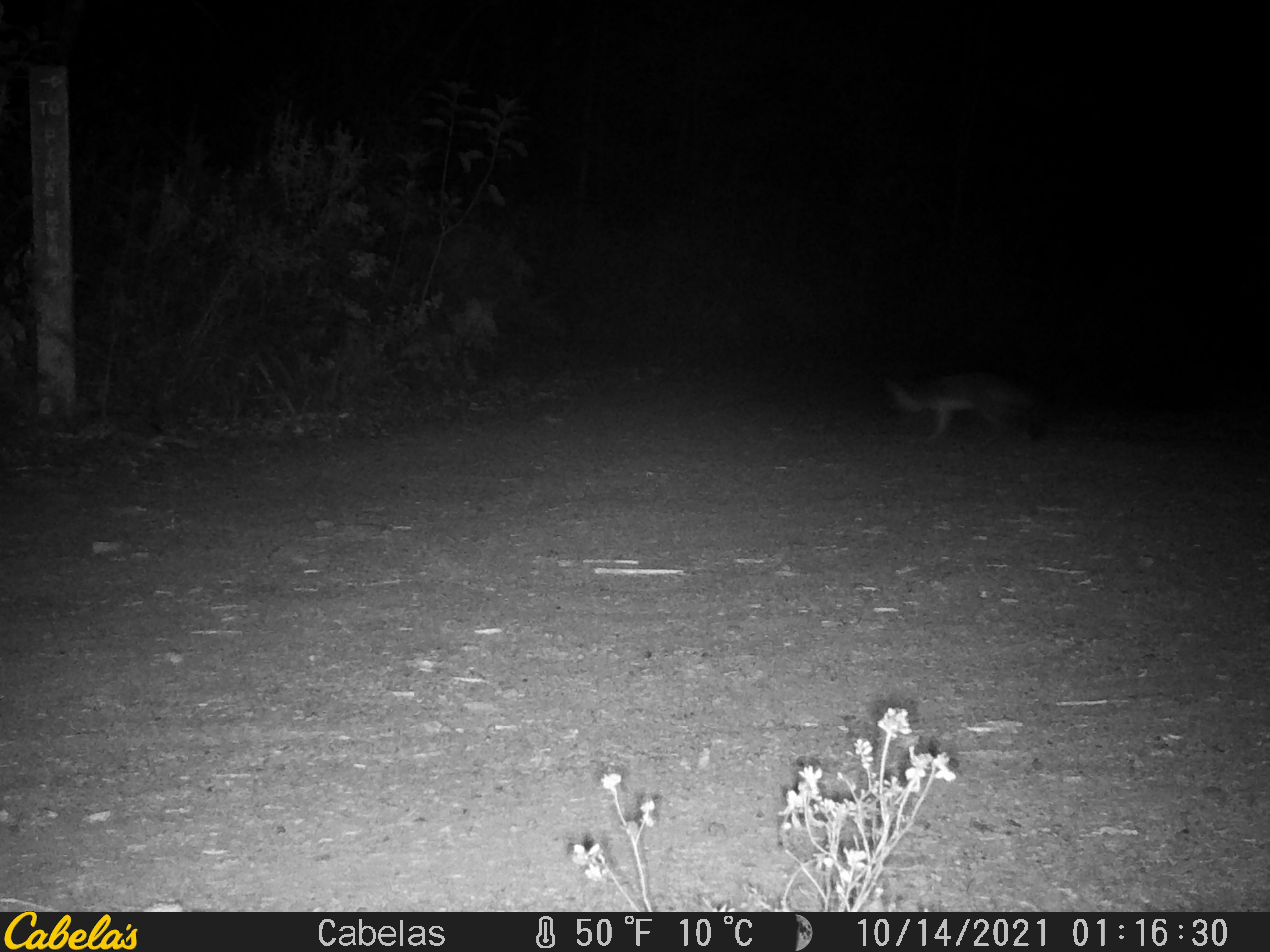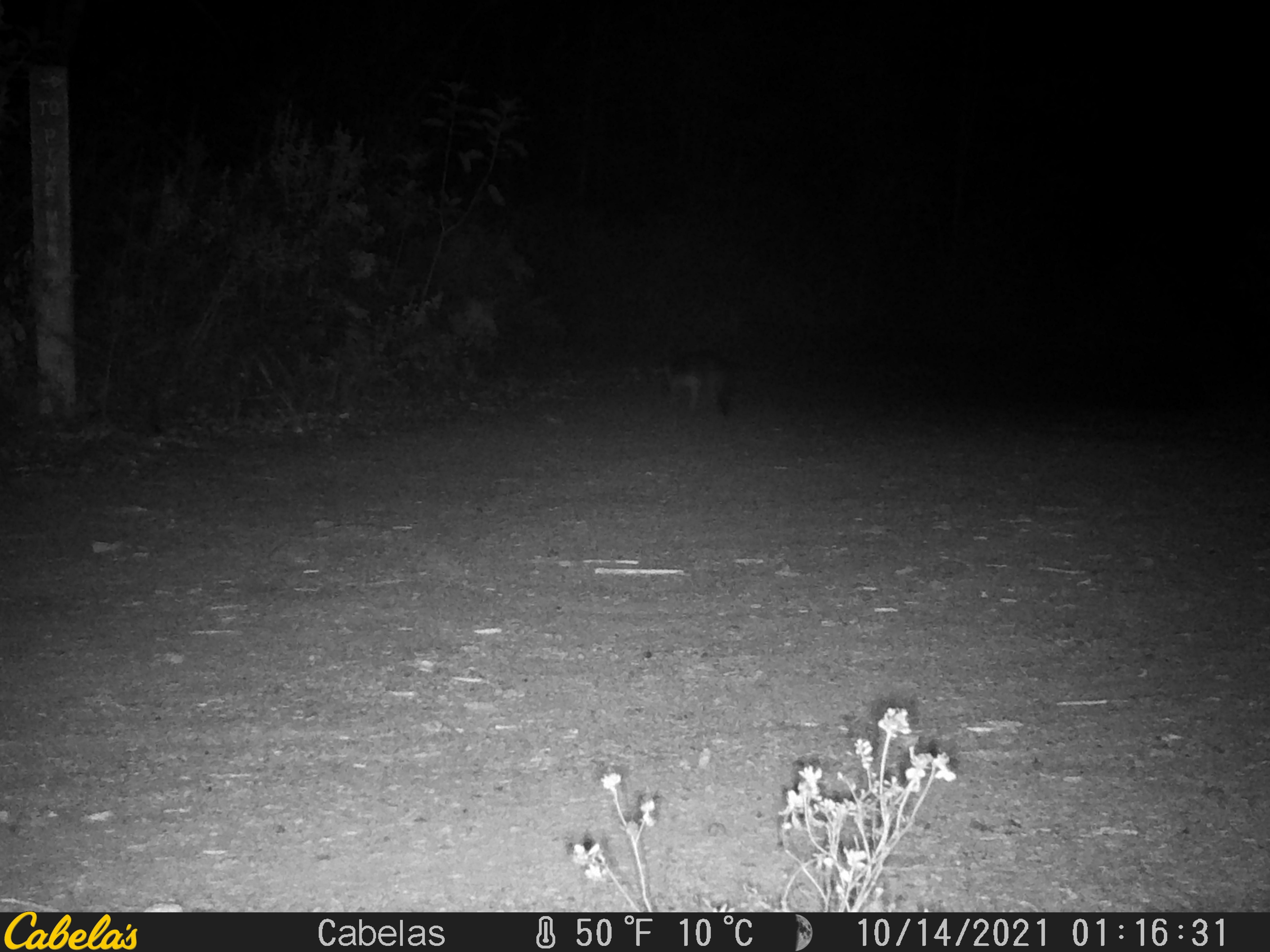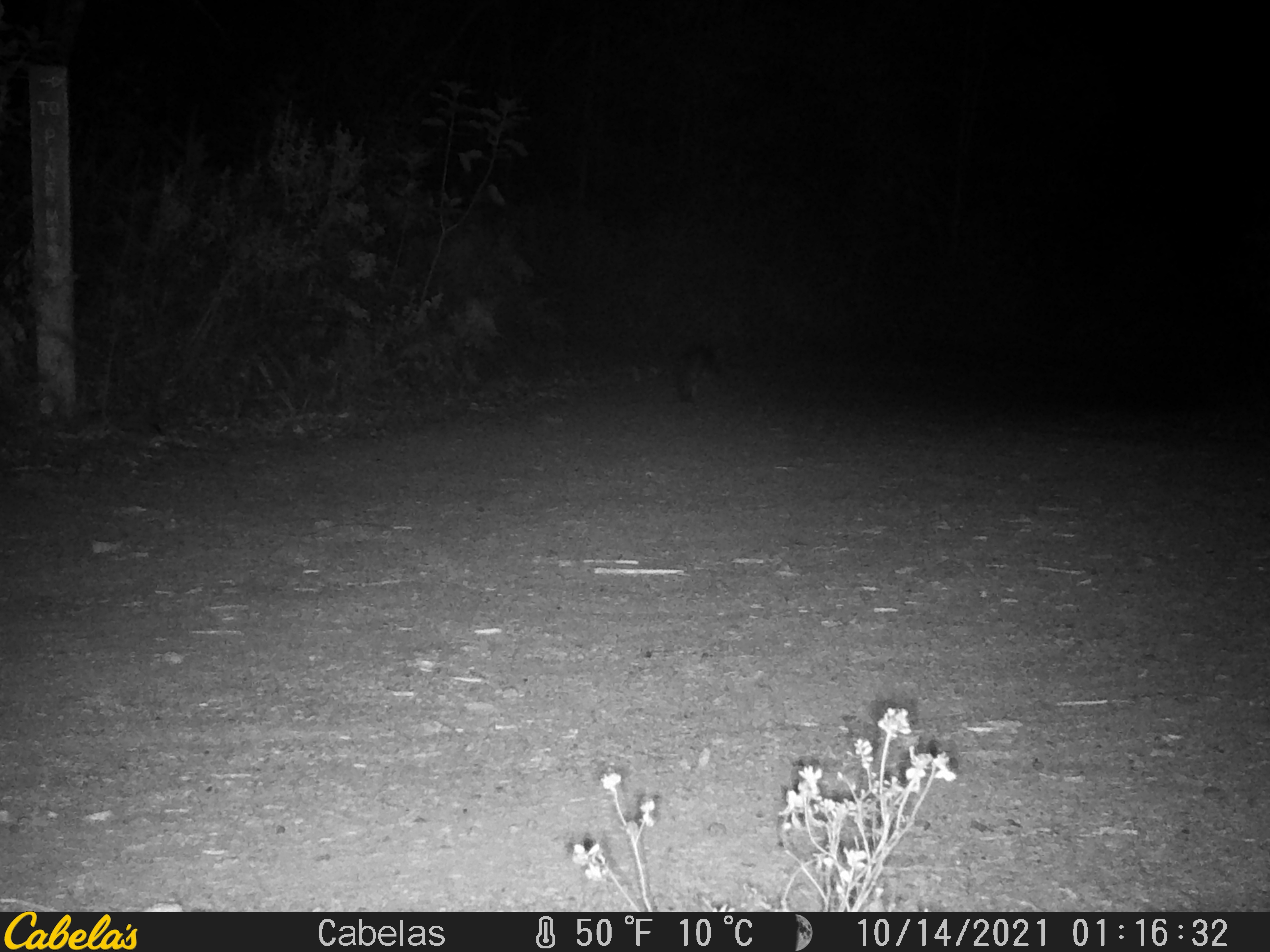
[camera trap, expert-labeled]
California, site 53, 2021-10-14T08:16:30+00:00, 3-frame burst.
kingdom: Animalia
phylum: Chordata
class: Mammalia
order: Carnivora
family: Canidae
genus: Urocyon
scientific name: Urocyon cinereoargenteus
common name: gray fox